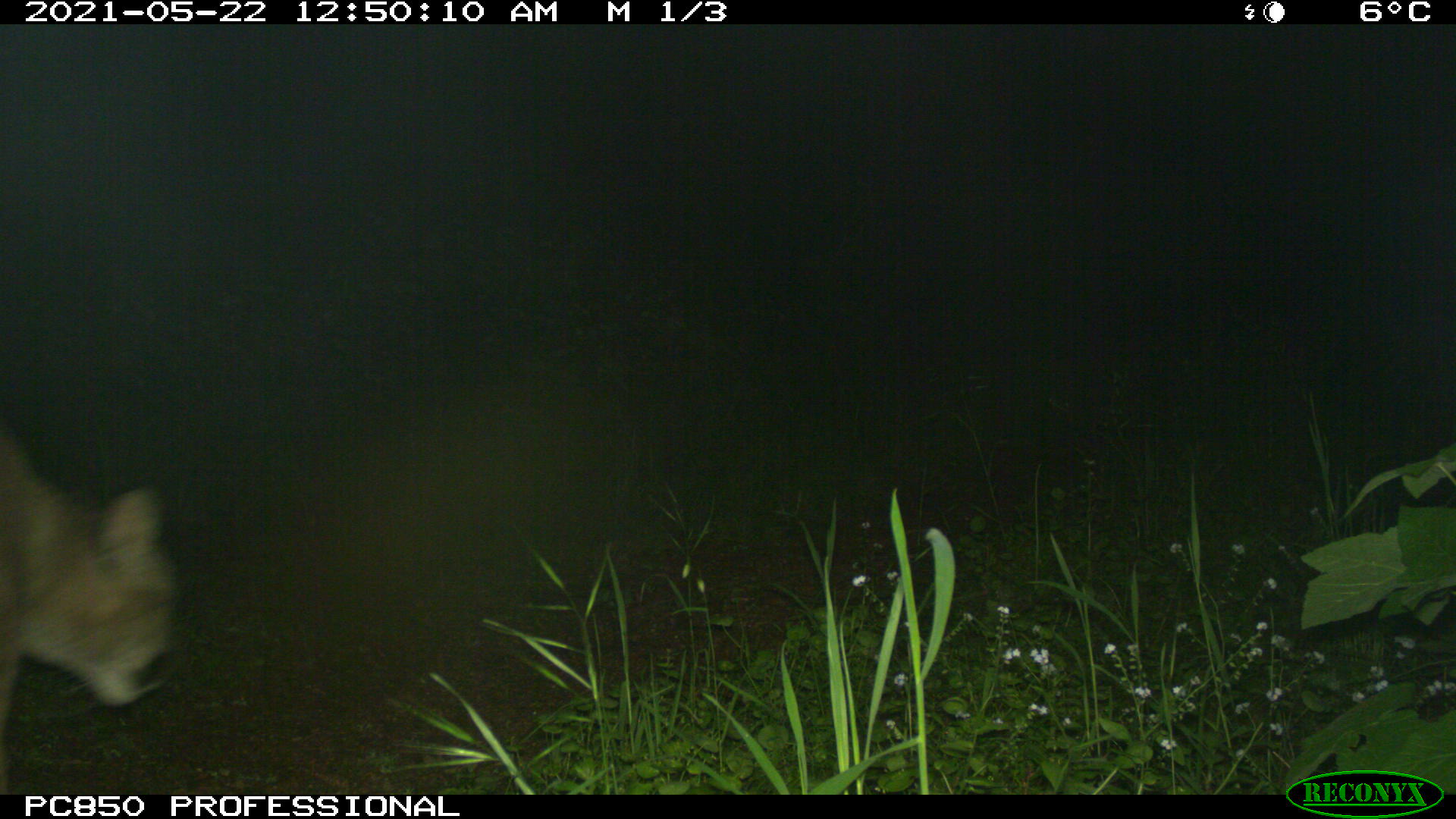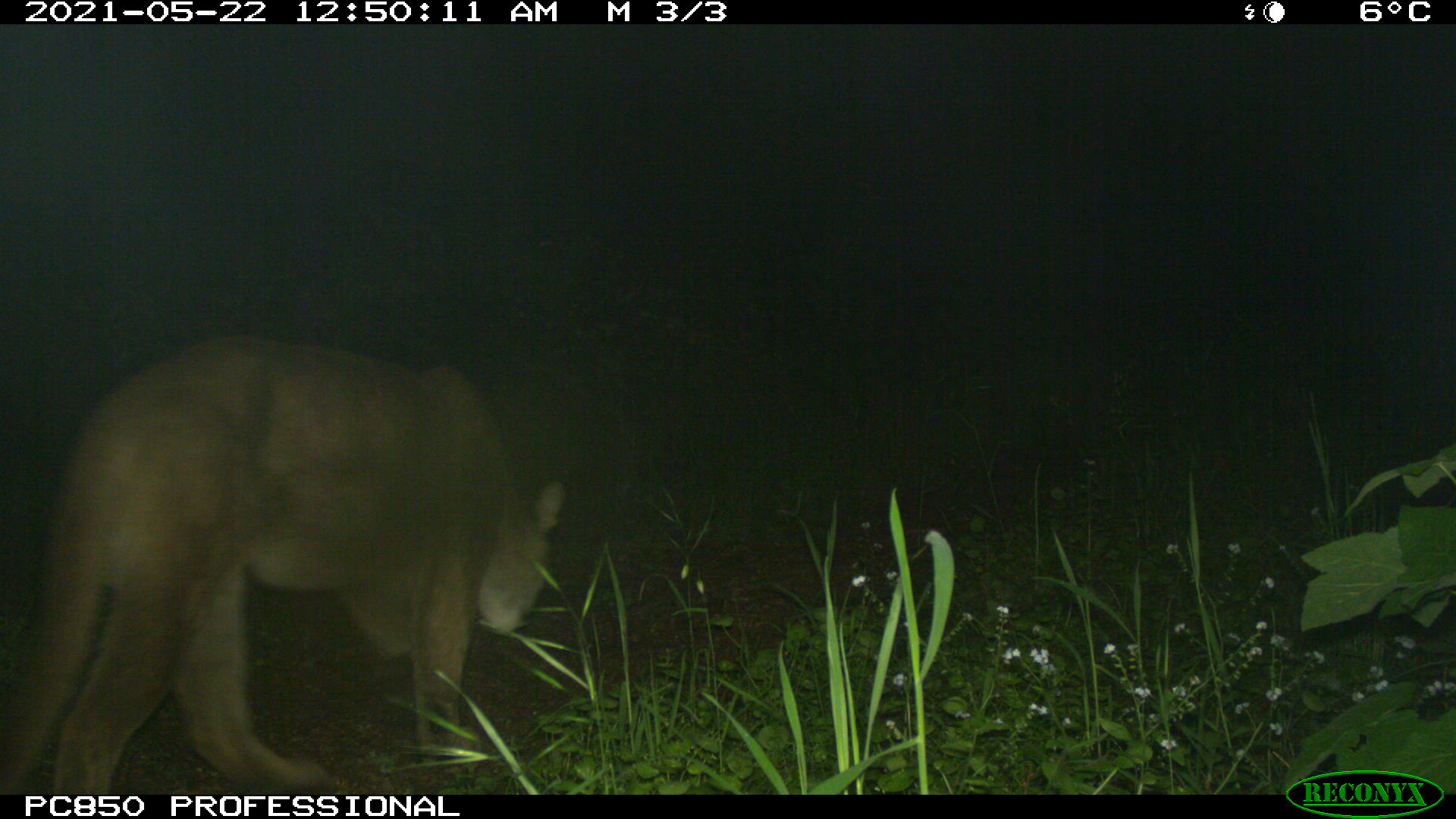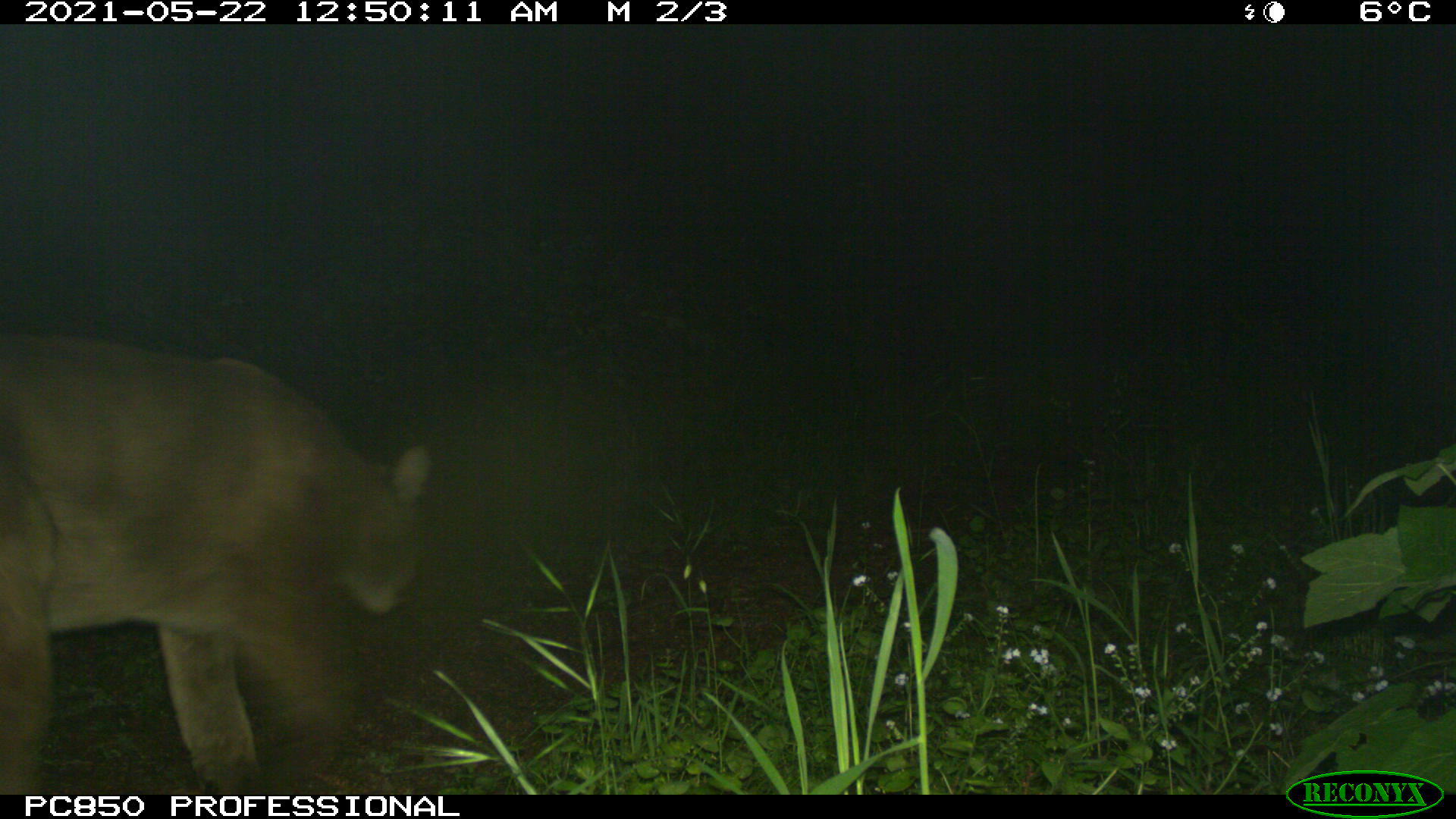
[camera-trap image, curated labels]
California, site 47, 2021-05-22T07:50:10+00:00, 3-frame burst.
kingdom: Animalia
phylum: Chordata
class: Mammalia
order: Carnivora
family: Felidae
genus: Puma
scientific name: Puma concolor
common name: puma